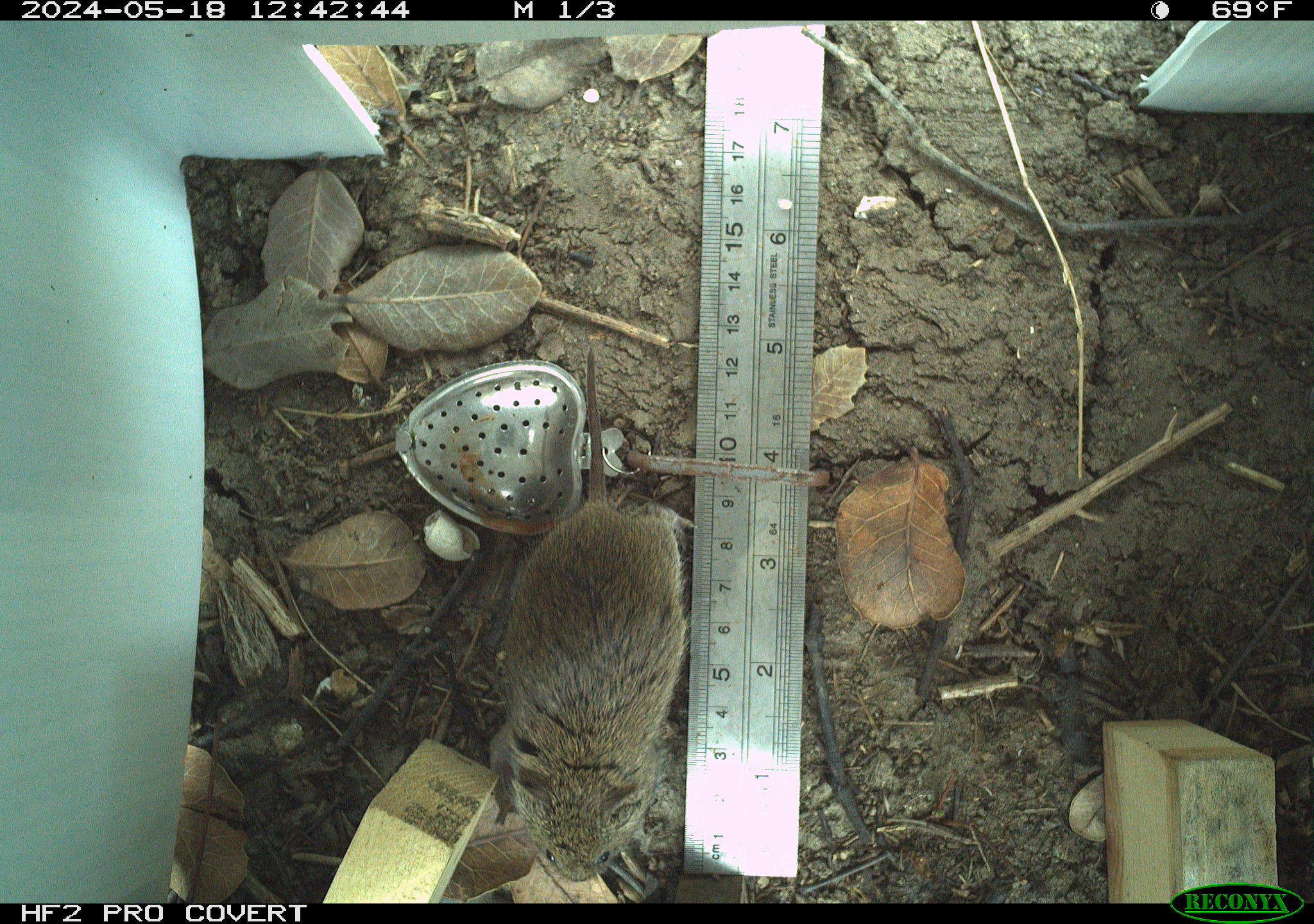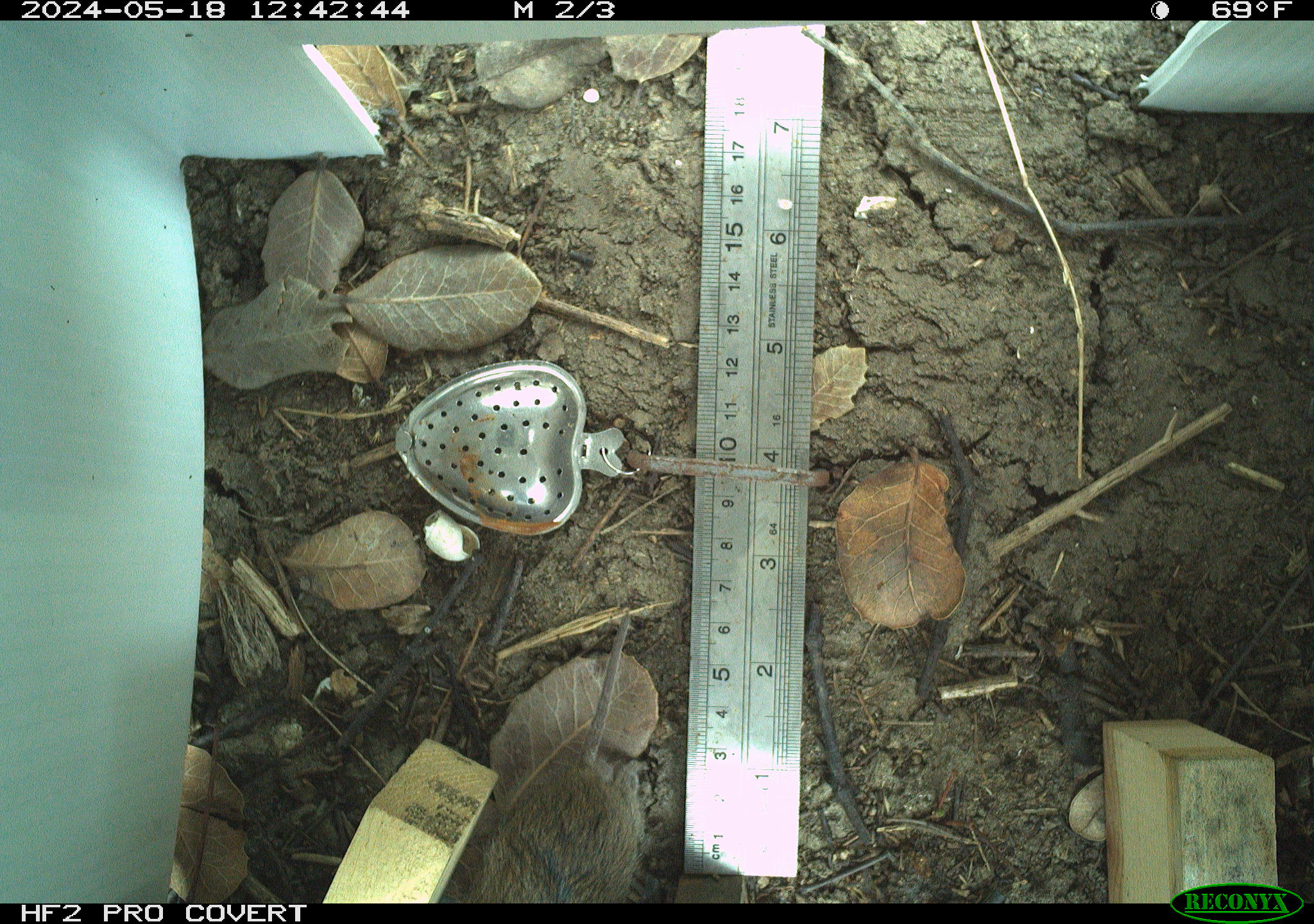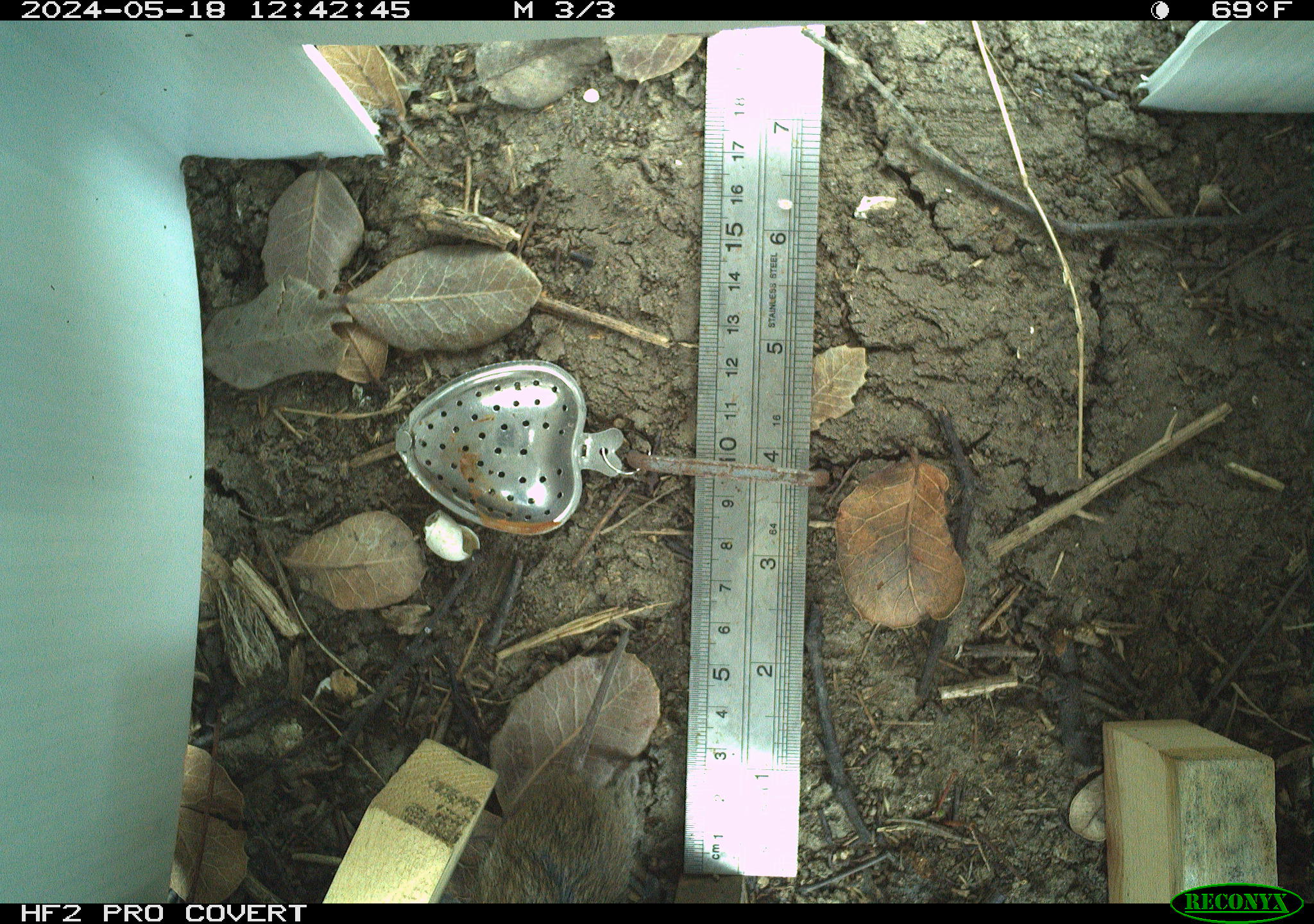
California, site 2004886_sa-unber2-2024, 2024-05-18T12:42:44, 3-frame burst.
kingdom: Animalia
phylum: Chordata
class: Mammalia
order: Rodentia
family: Cricetidae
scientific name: Arvicolinae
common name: voles, lemmings, and muskrats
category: arvicolinae subfamily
Arvicolinae subfamily (voles, lemmings, and muskrats) (Arvicolinae).